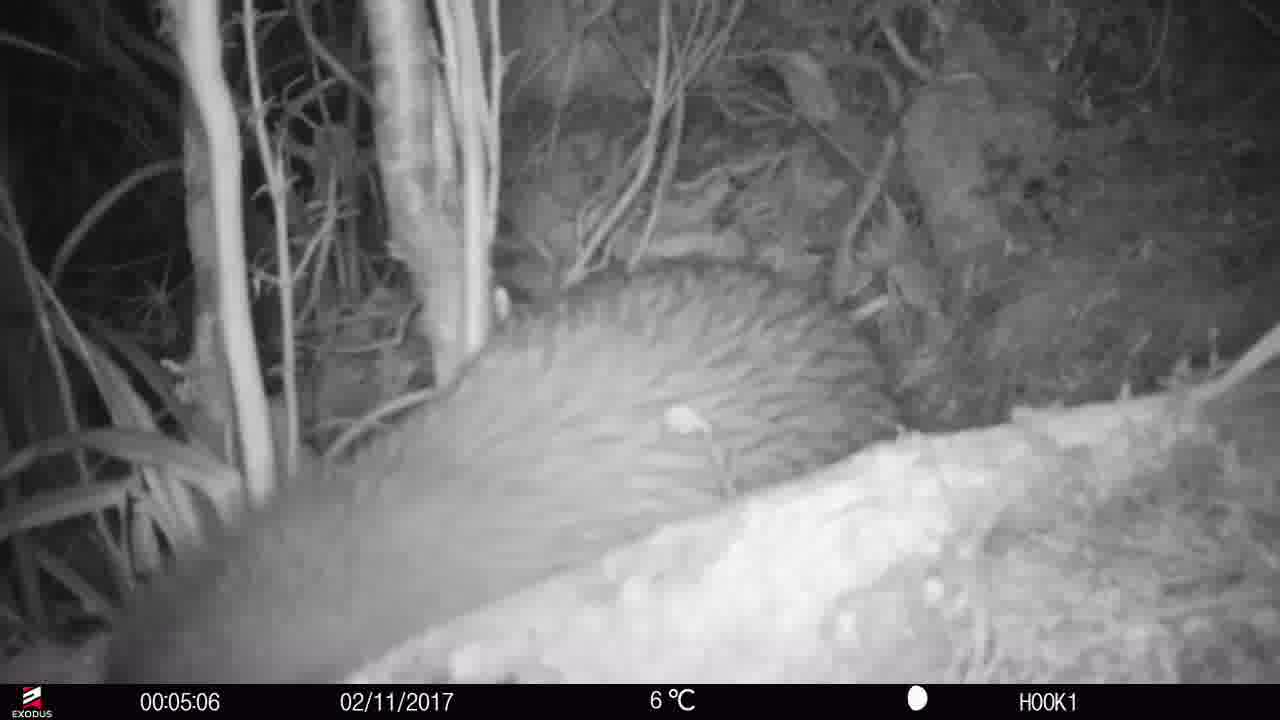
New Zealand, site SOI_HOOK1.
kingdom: Animalia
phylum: Chordata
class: Aves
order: Apterygiformes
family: Apterygidae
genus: Apteryx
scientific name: Apteryx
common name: kiwi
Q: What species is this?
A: Kiwi (Apteryx).